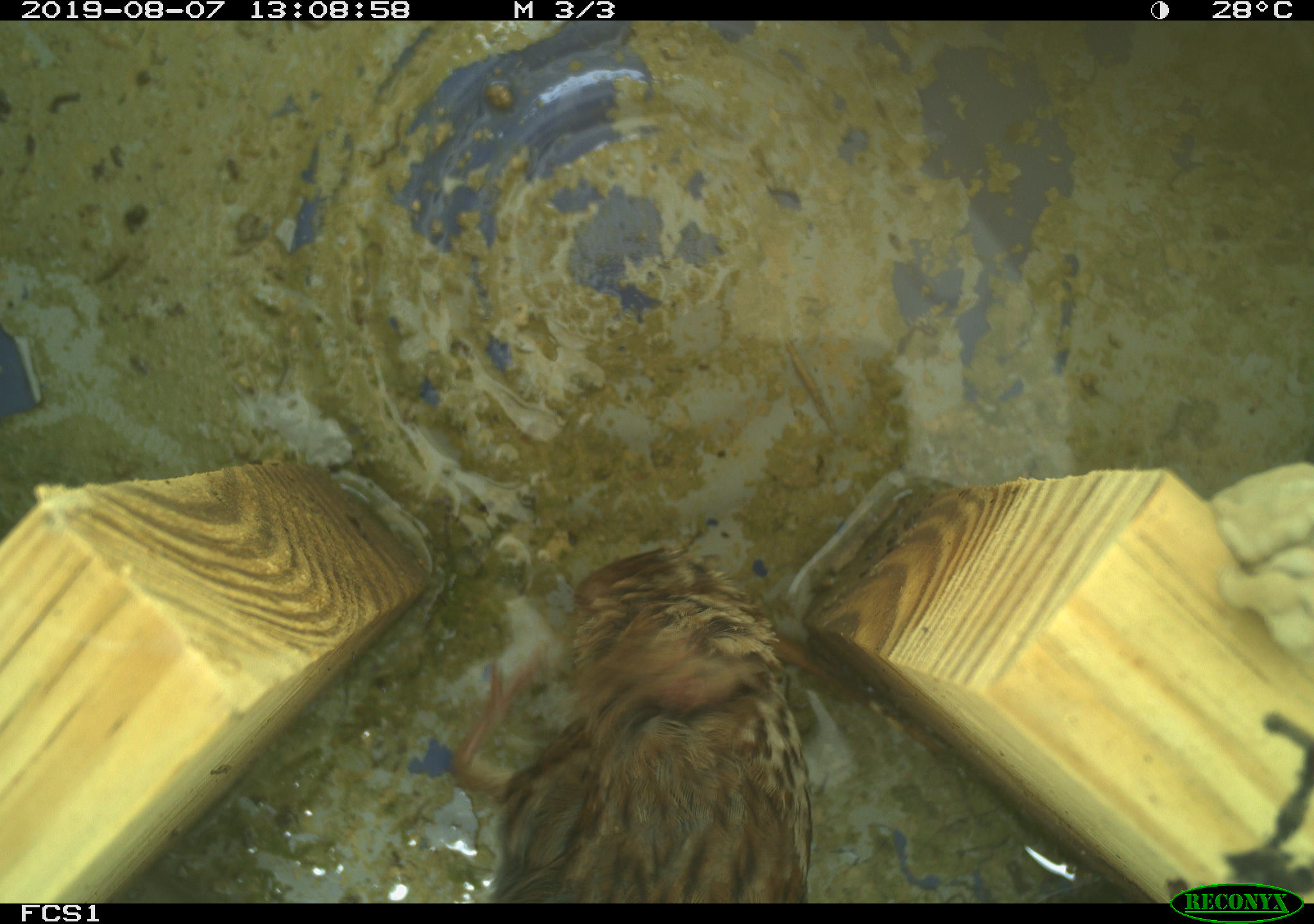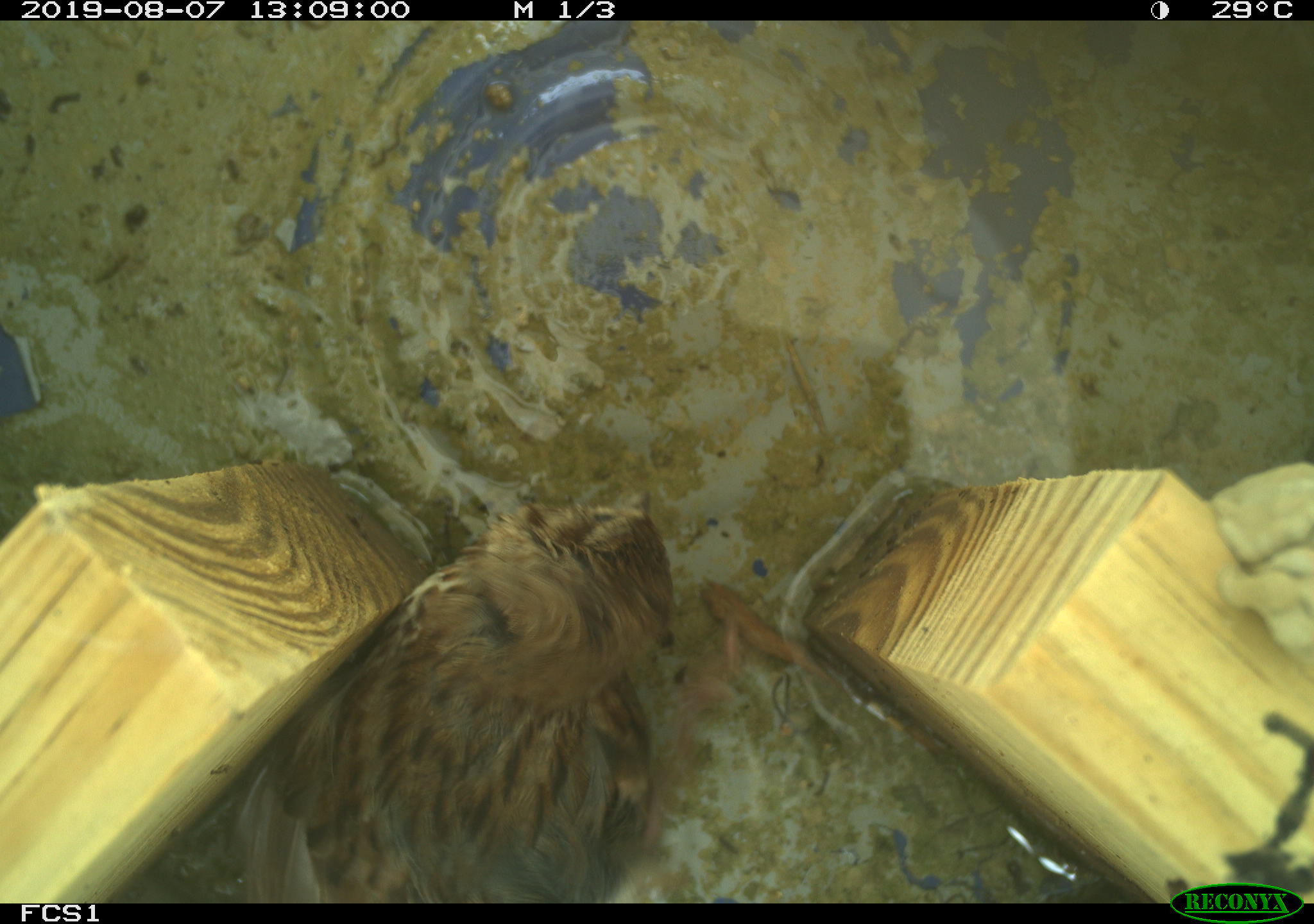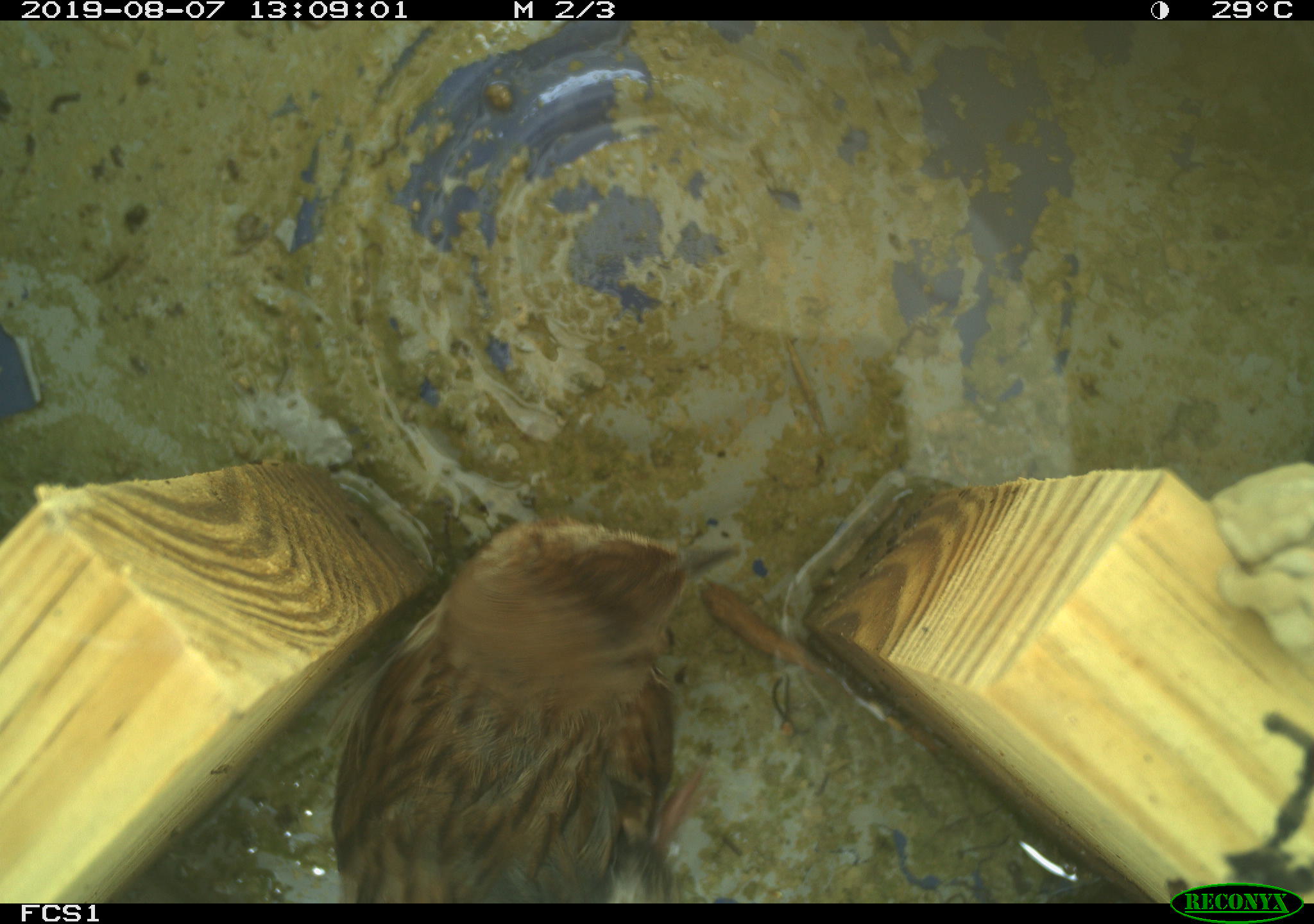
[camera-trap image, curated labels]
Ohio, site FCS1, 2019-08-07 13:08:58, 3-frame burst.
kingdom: Animalia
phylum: Chordata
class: Aves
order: Passeriformes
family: Passerellidae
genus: Melospiza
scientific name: Melospiza melodia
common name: song sparrow